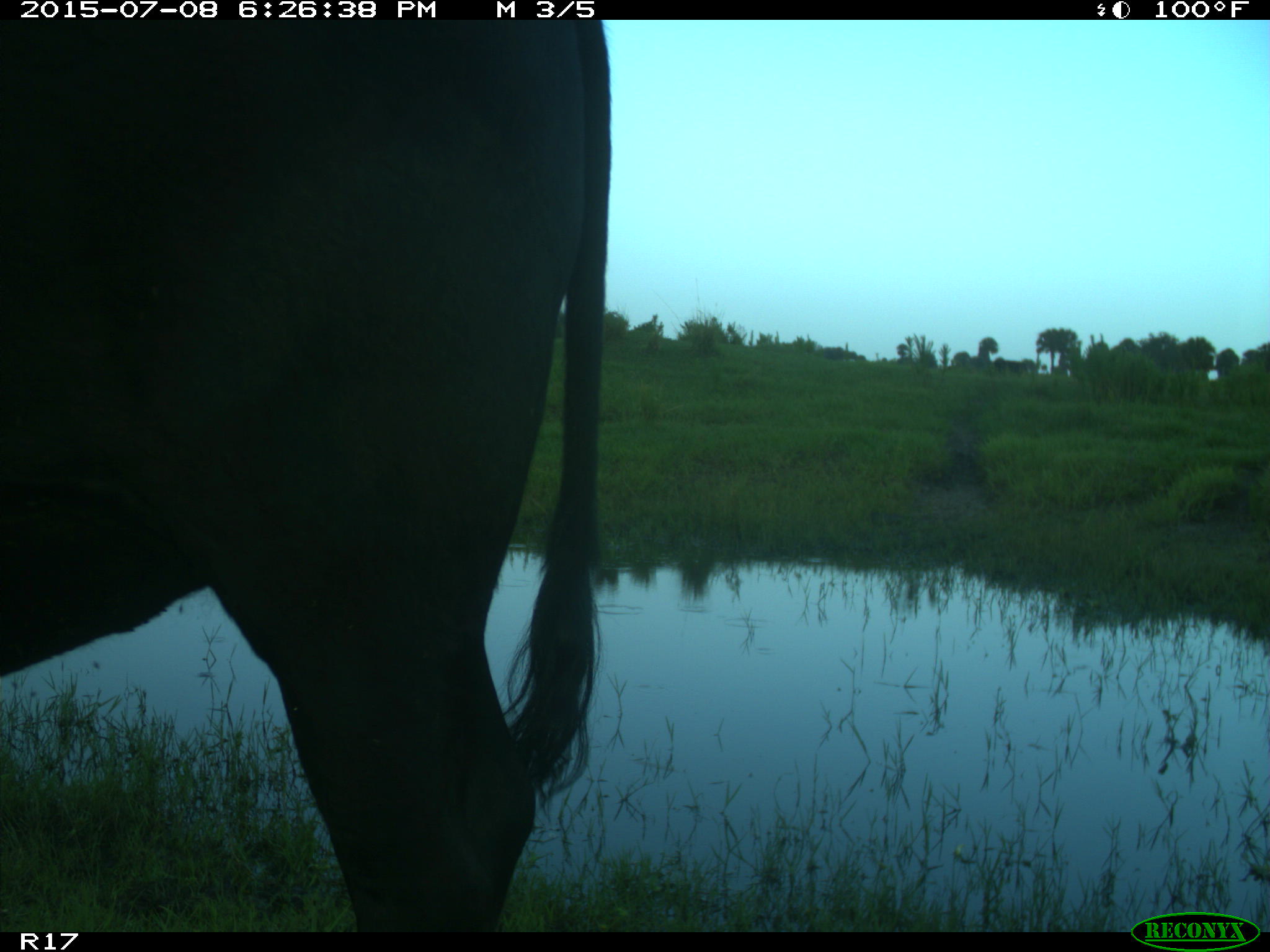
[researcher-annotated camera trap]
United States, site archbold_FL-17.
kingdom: Animalia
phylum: Chordata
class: Mammalia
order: Artiodactyla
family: Bovidae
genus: Bos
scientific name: Bos taurus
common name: domestic cow